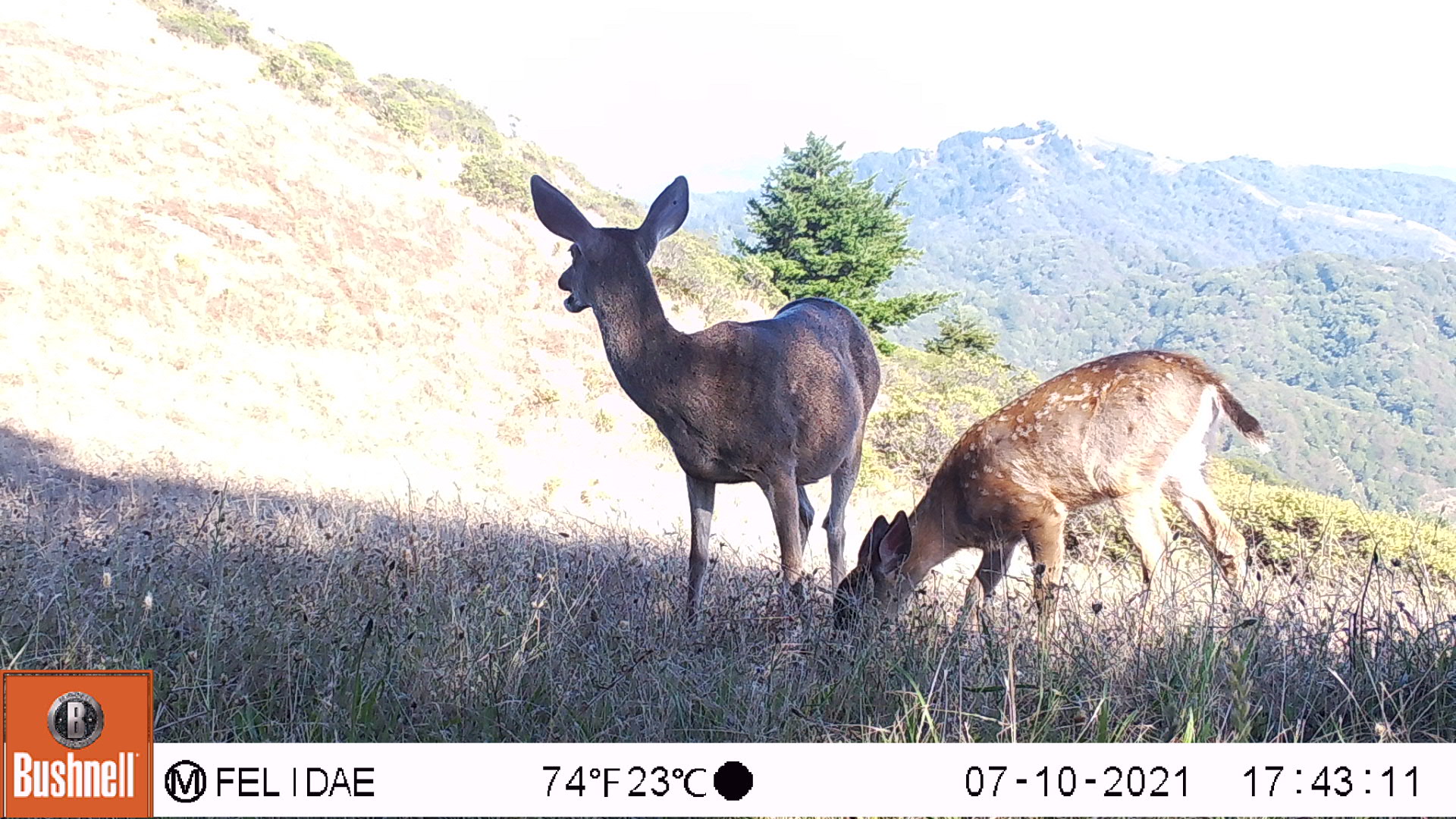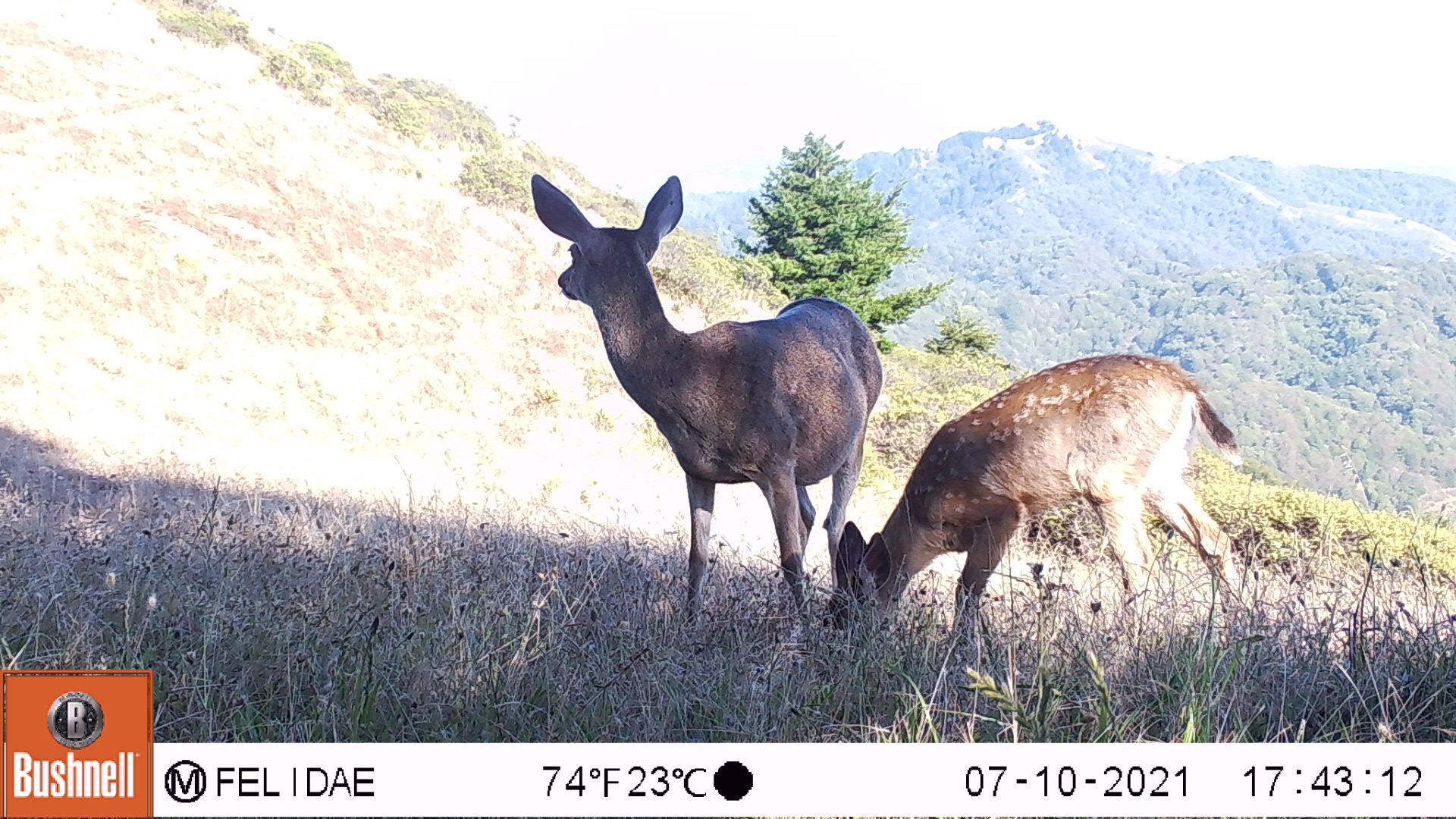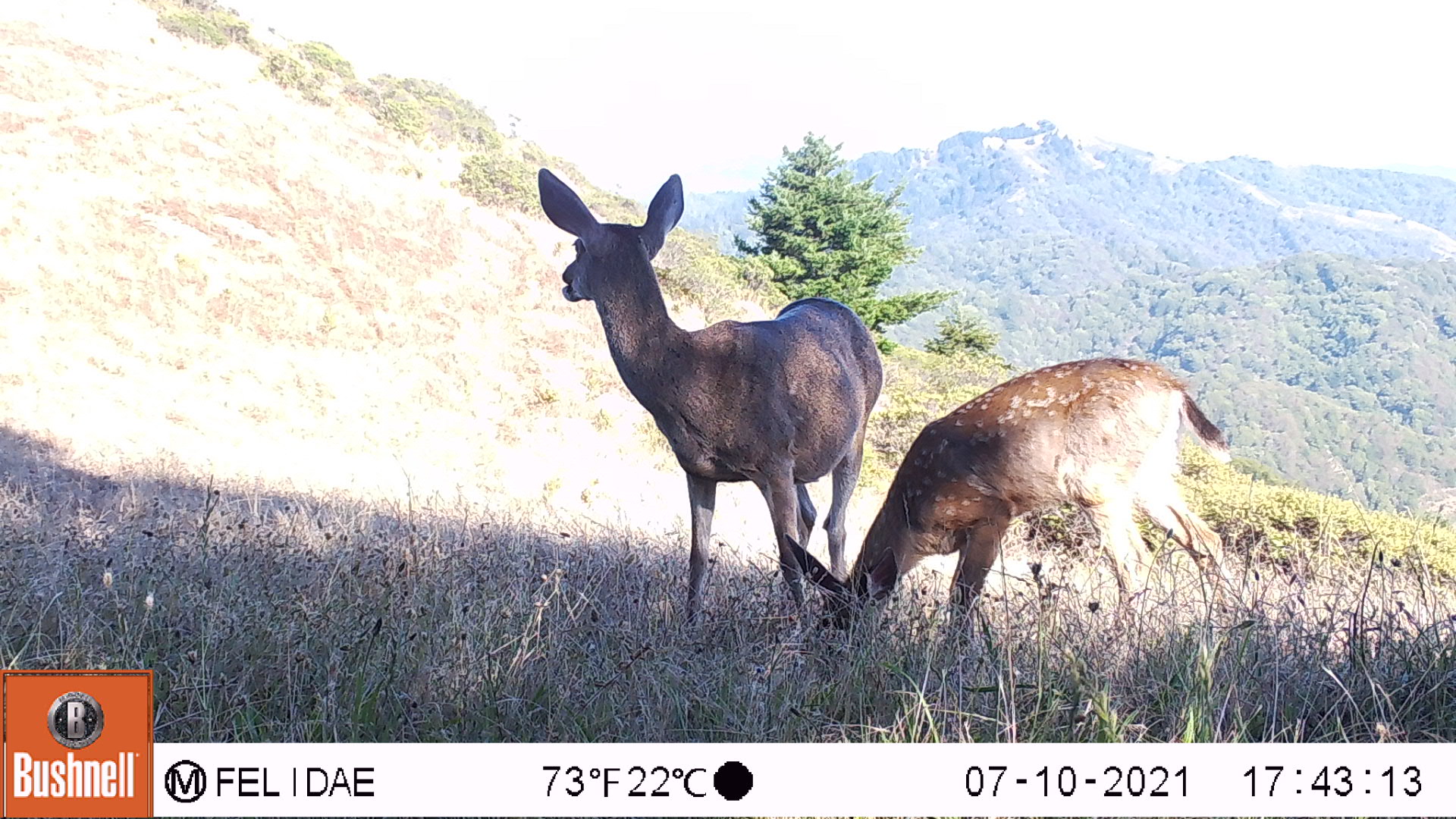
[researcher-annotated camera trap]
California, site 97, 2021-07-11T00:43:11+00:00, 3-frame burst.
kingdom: Animalia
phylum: Chordata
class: Mammalia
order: Artiodactyla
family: Cervidae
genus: Odocoileus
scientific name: Odocoileus hemionus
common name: mule deer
Mule deer (Odocoileus hemionus).